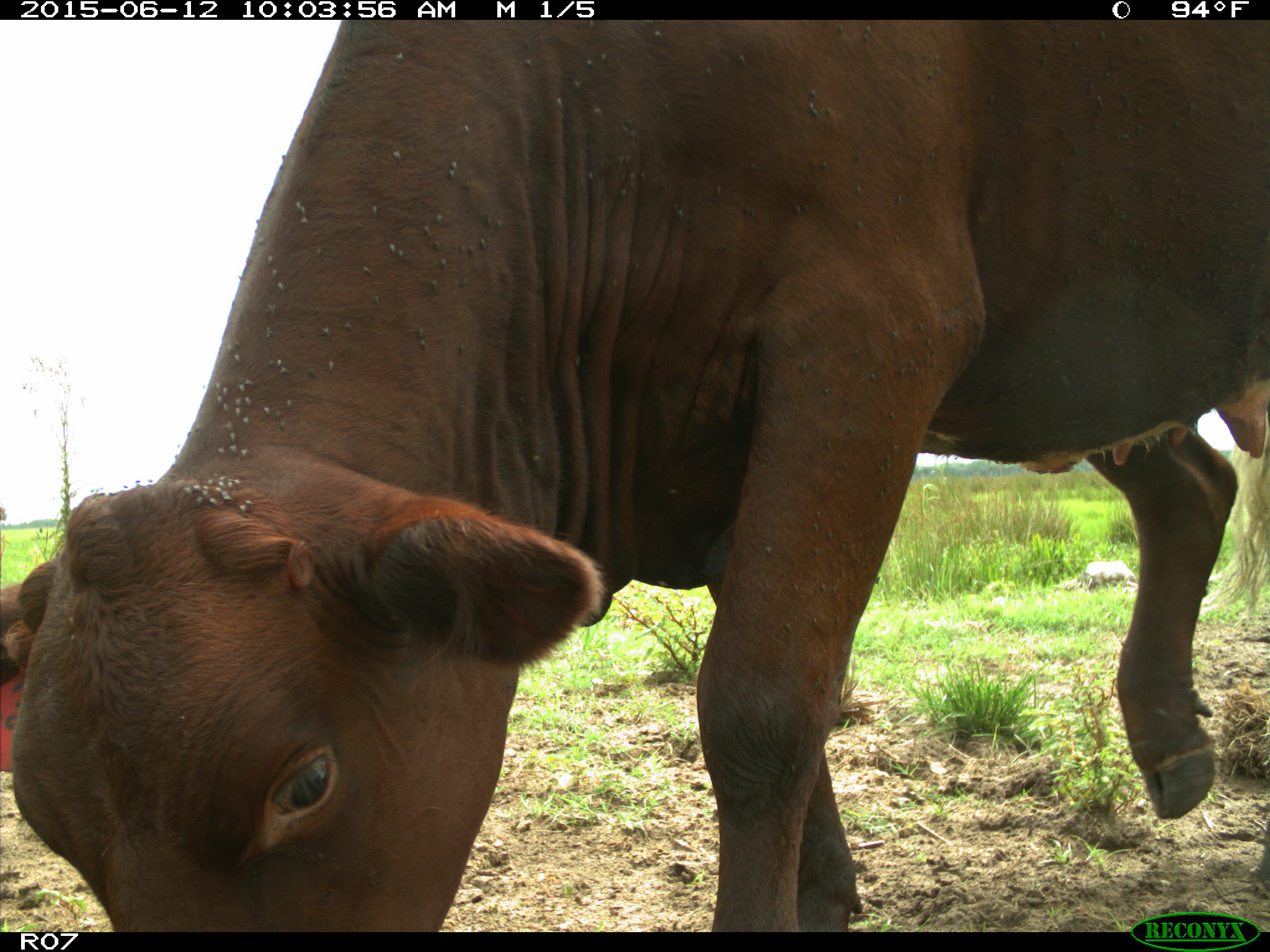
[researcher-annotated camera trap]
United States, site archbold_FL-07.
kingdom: Animalia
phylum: Chordata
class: Mammalia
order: Artiodactyla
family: Bovidae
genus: Bos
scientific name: Bos taurus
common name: domestic cow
Bos taurus (domestic cow).